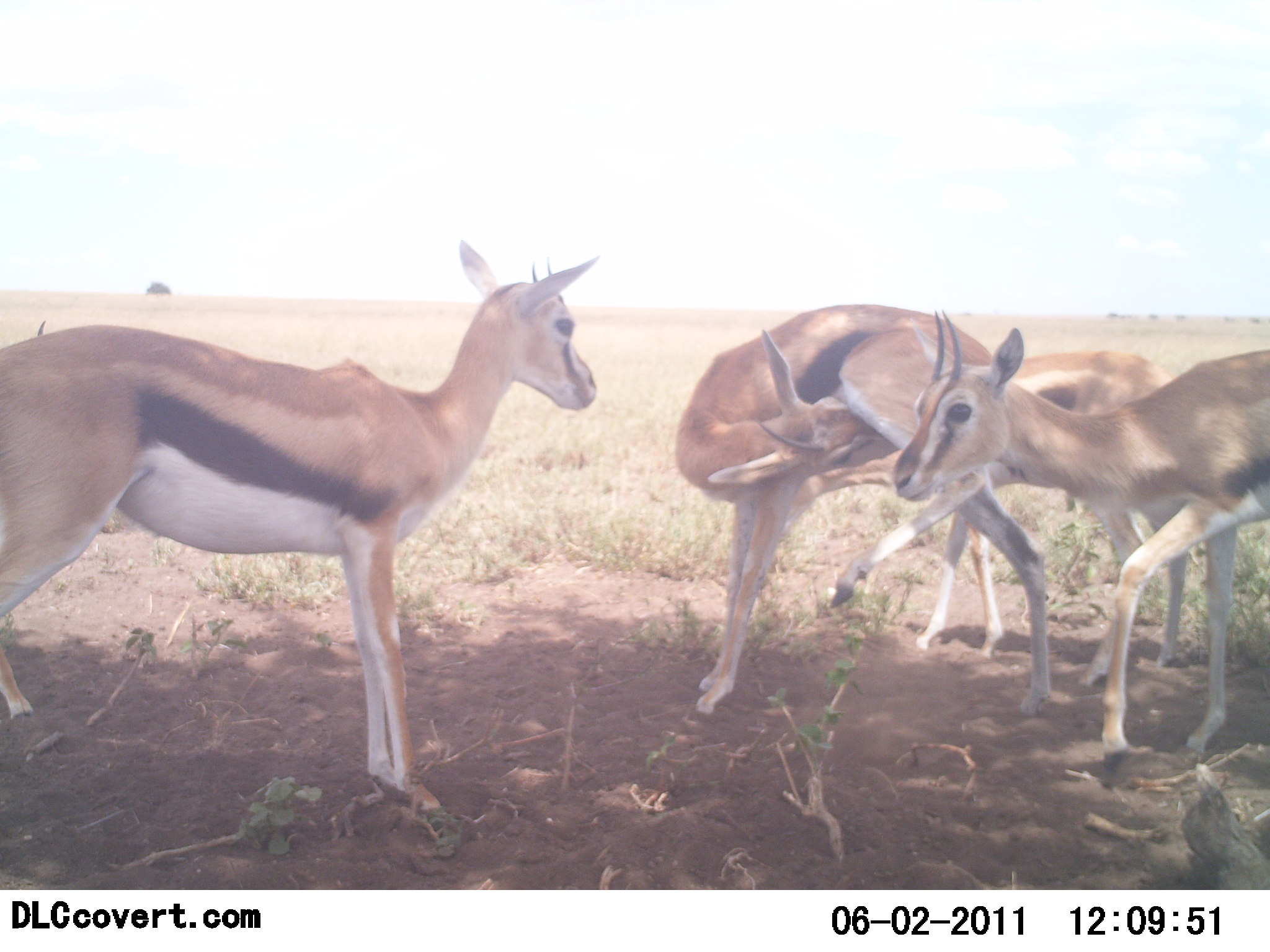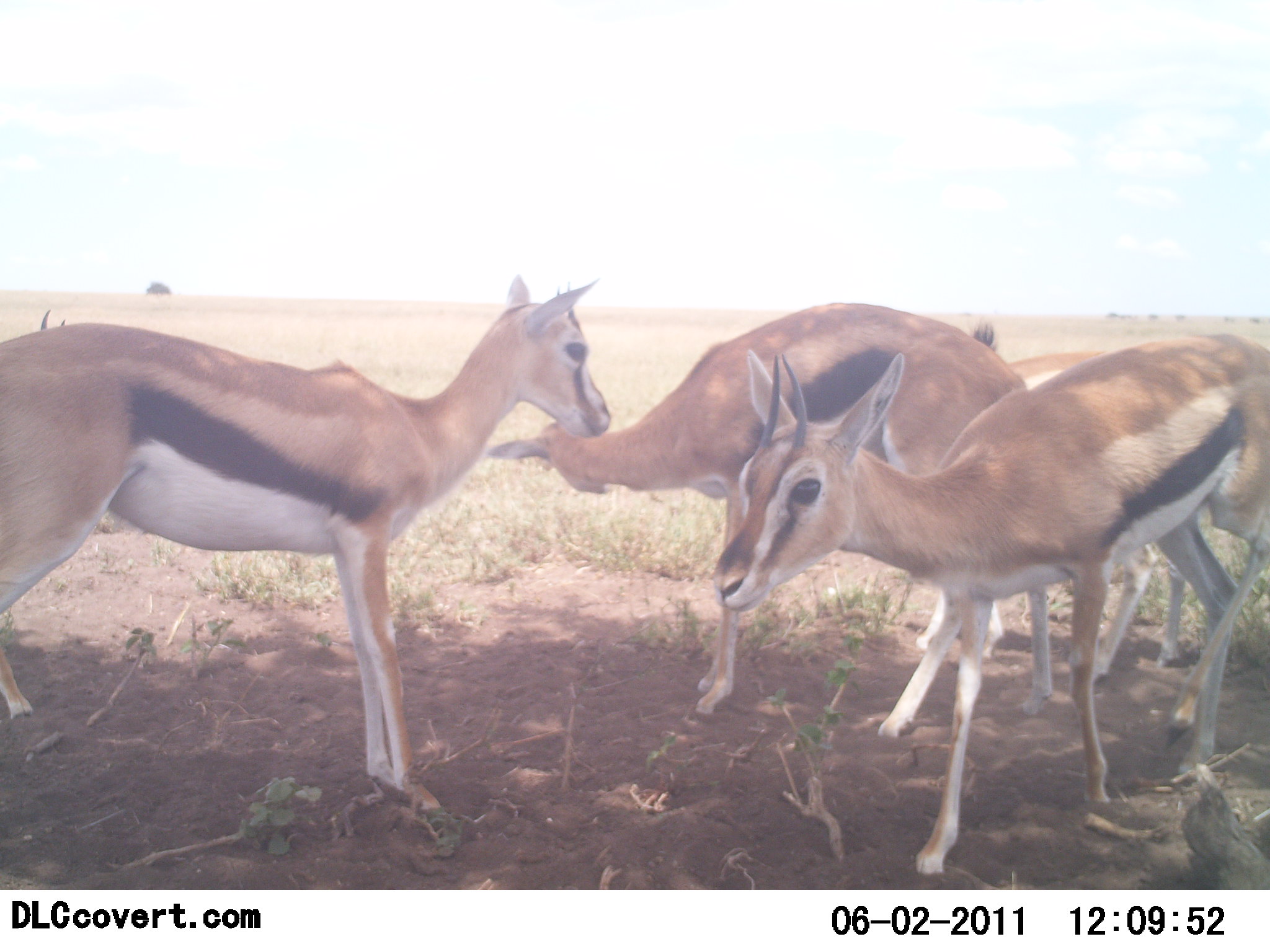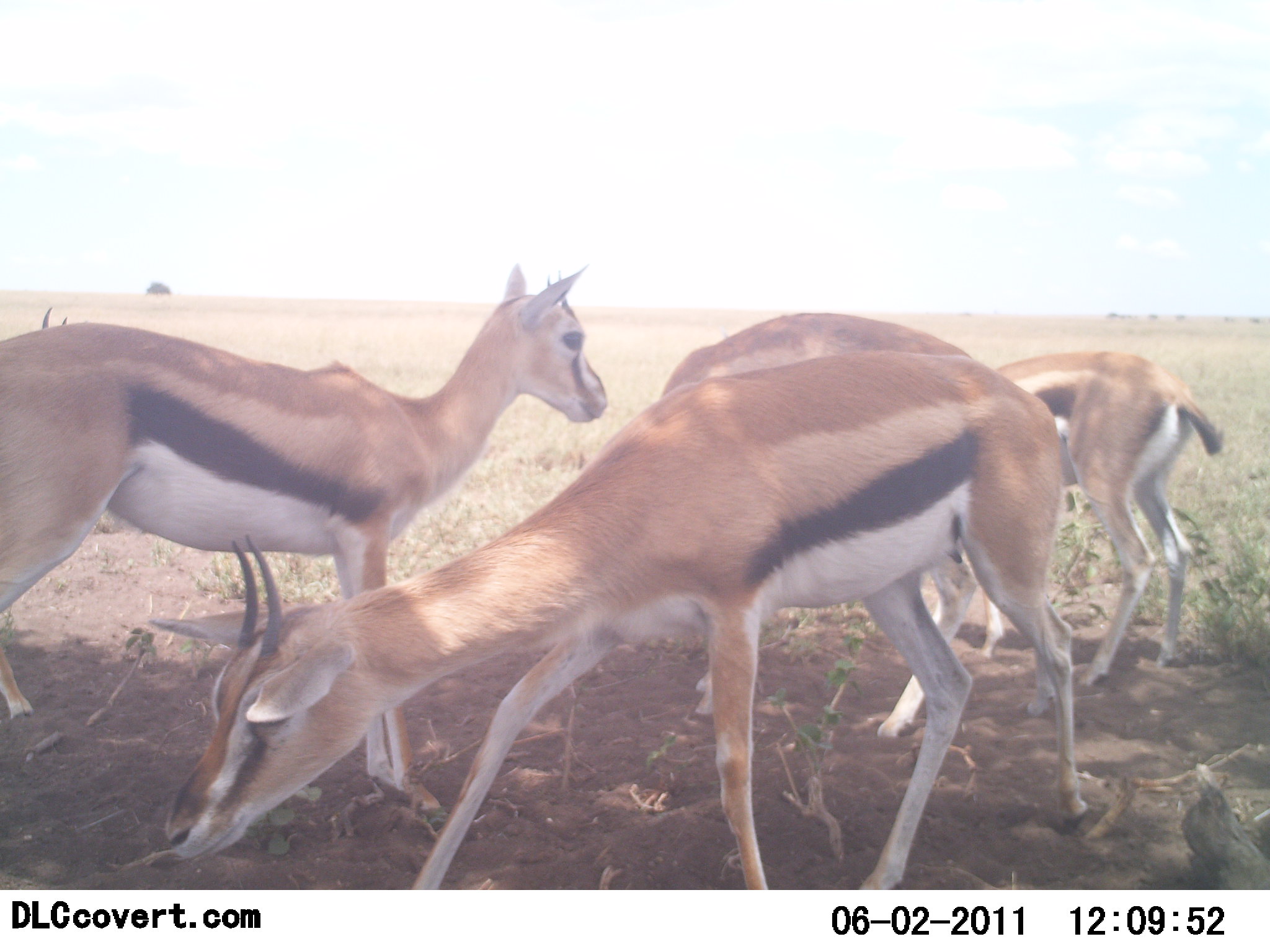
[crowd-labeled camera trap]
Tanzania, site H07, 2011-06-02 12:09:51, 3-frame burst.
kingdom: Animalia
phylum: Chordata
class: Mammalia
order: Artiodactyla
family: Bovidae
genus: Eudorcas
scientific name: Eudorcas thomsonii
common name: thomson's gazelle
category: gazellethomsons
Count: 4.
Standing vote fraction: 90%.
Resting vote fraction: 20%.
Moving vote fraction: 20%.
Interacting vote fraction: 20%.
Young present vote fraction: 0%.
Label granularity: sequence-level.